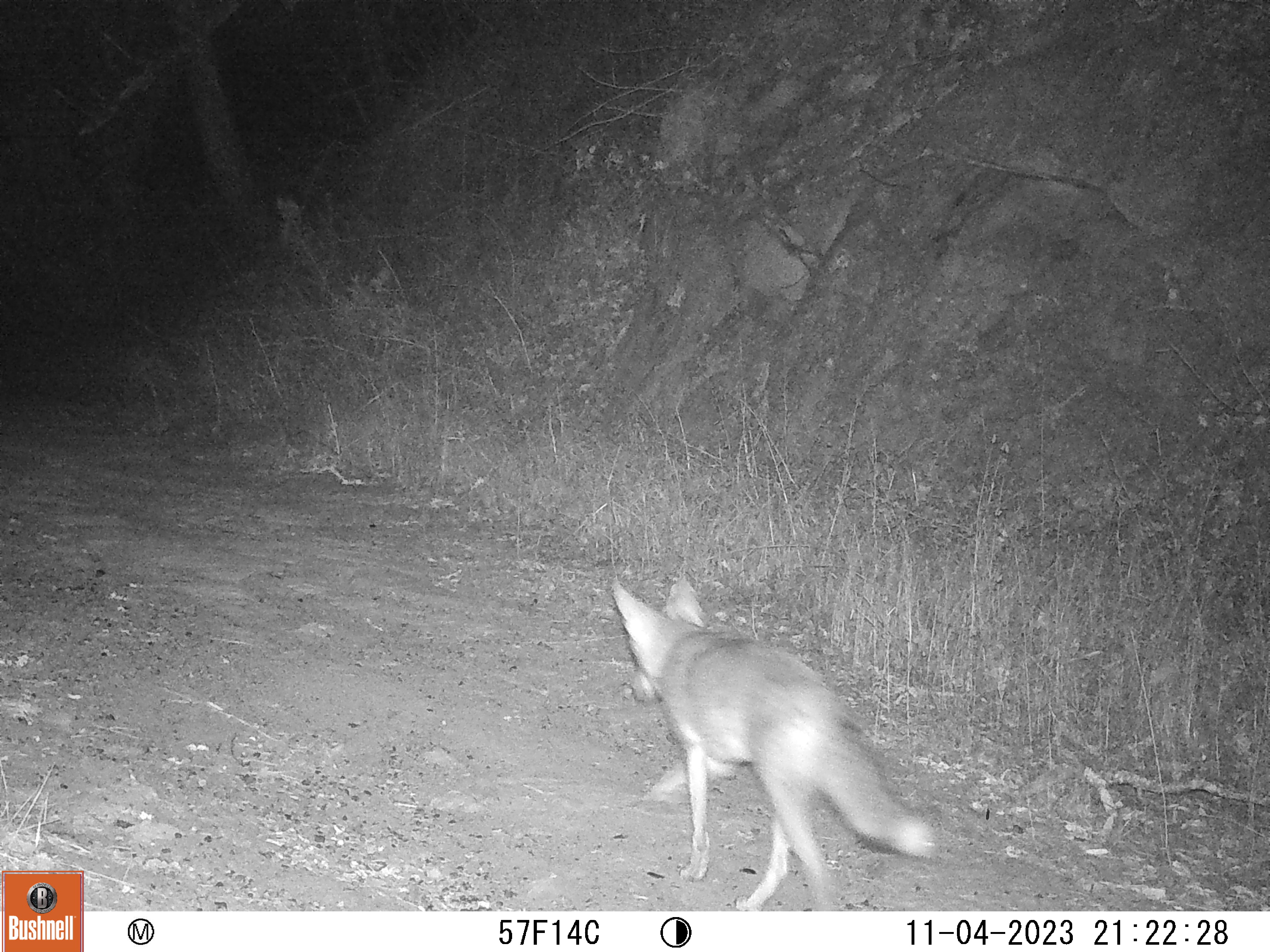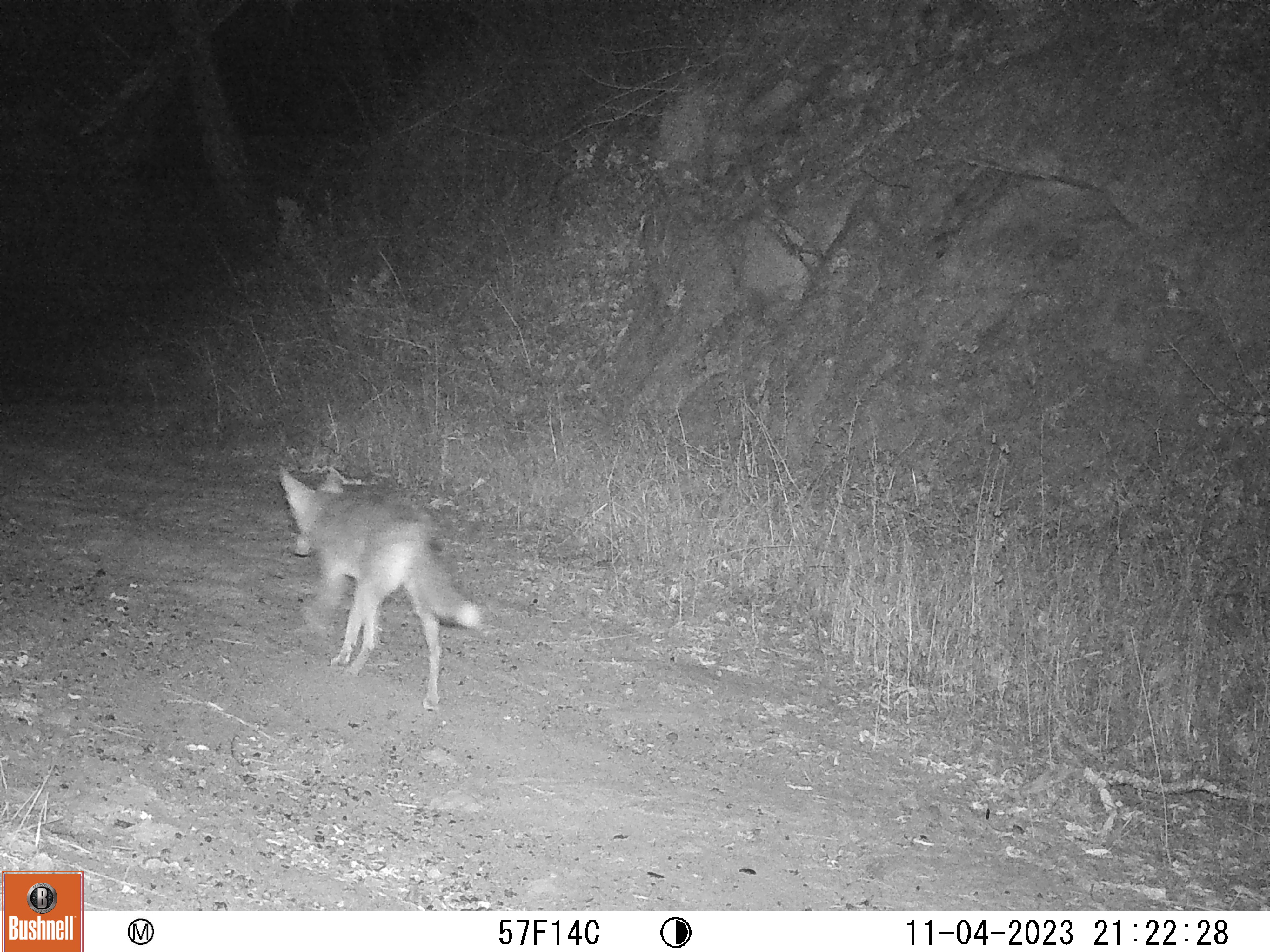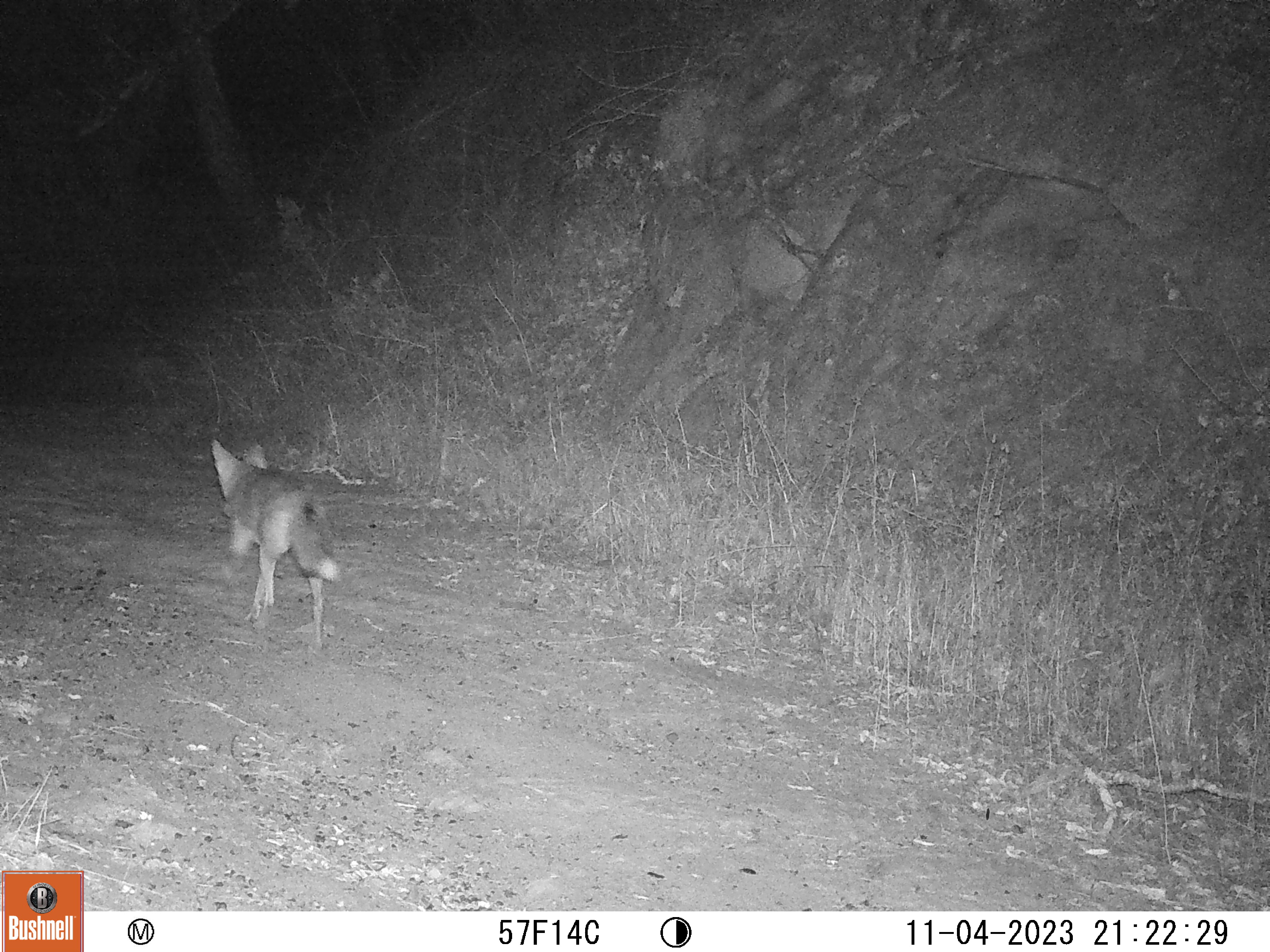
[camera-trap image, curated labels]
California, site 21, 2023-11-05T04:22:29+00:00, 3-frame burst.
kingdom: Animalia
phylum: Chordata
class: Mammalia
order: Carnivora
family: Canidae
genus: Canis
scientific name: Canis latrans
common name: coyote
Coyote (Canis latrans).